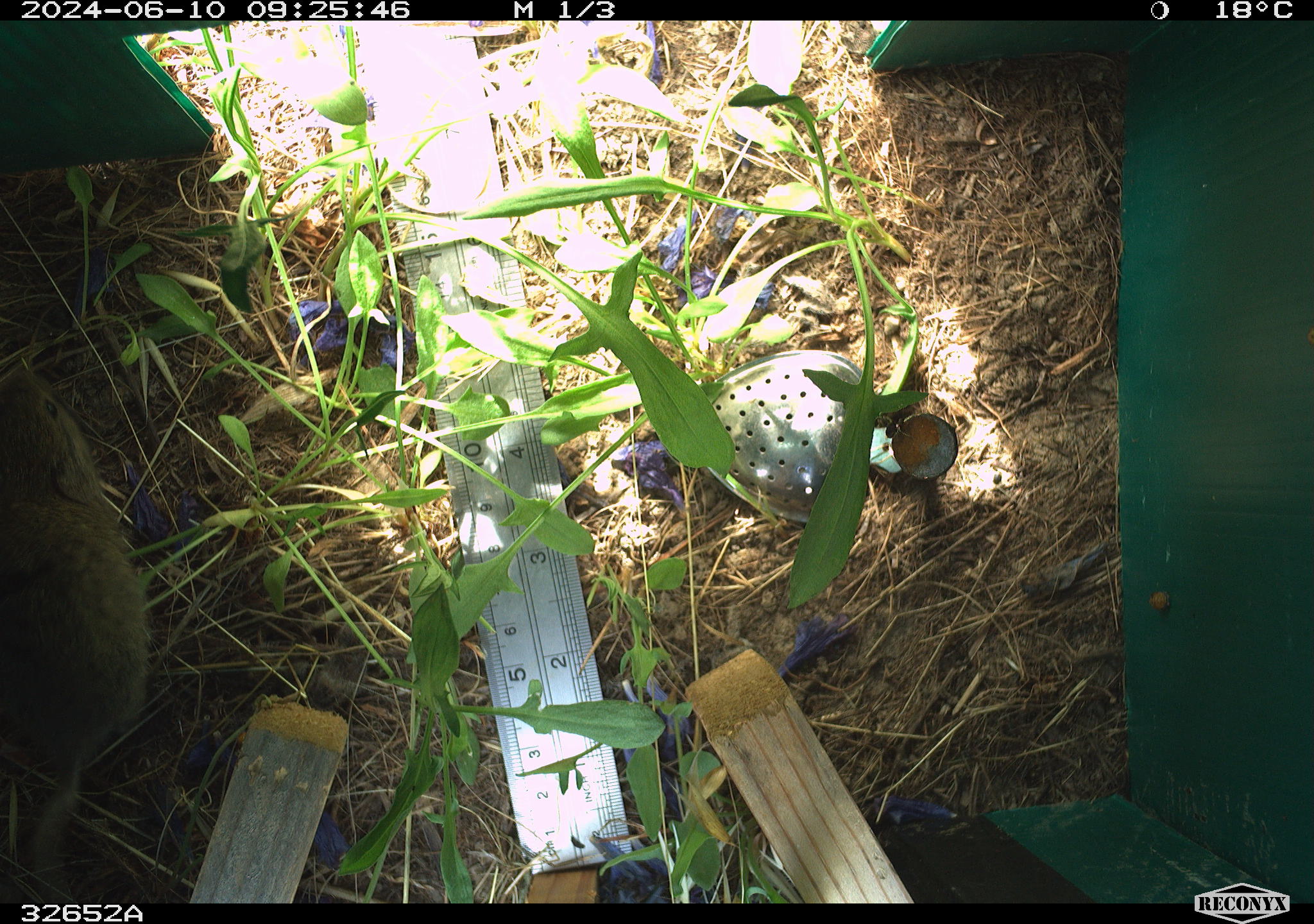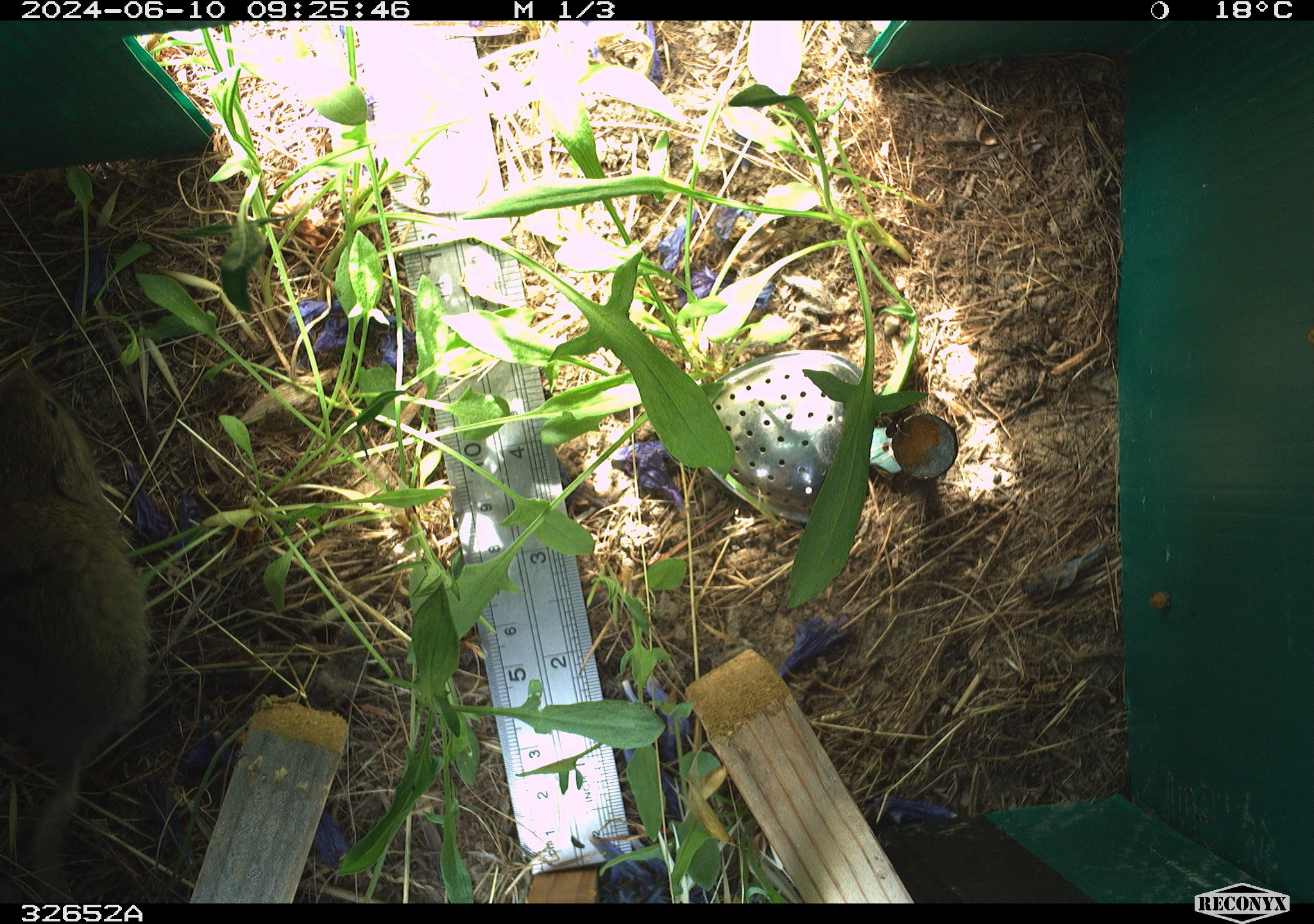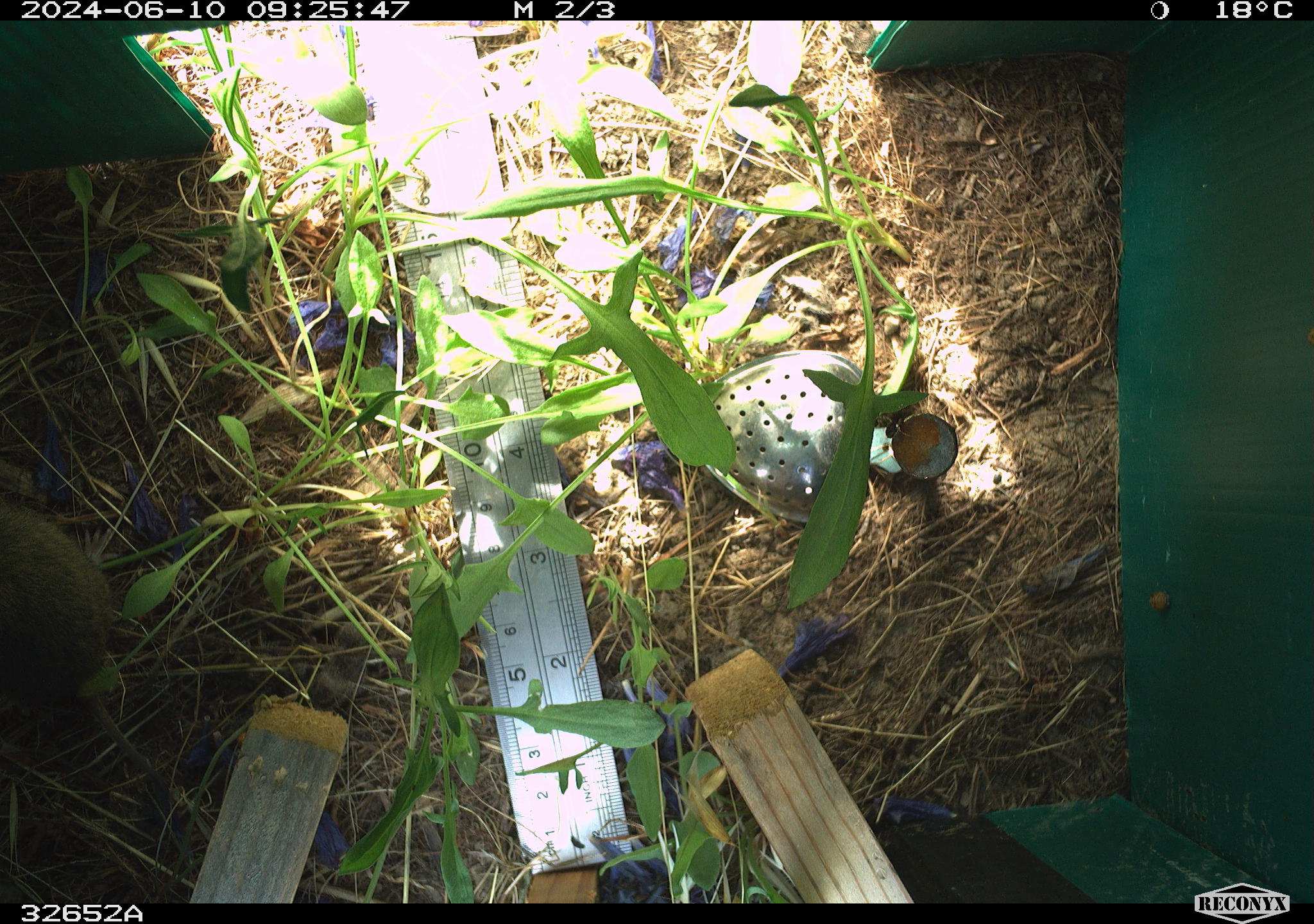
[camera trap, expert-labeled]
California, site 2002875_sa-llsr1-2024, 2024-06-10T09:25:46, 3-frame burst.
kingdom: Animalia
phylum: Chordata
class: Mammalia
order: Rodentia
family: Cricetidae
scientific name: Arvicolinae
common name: voles, lemmings, and muskrats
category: arvicolinae subfamily